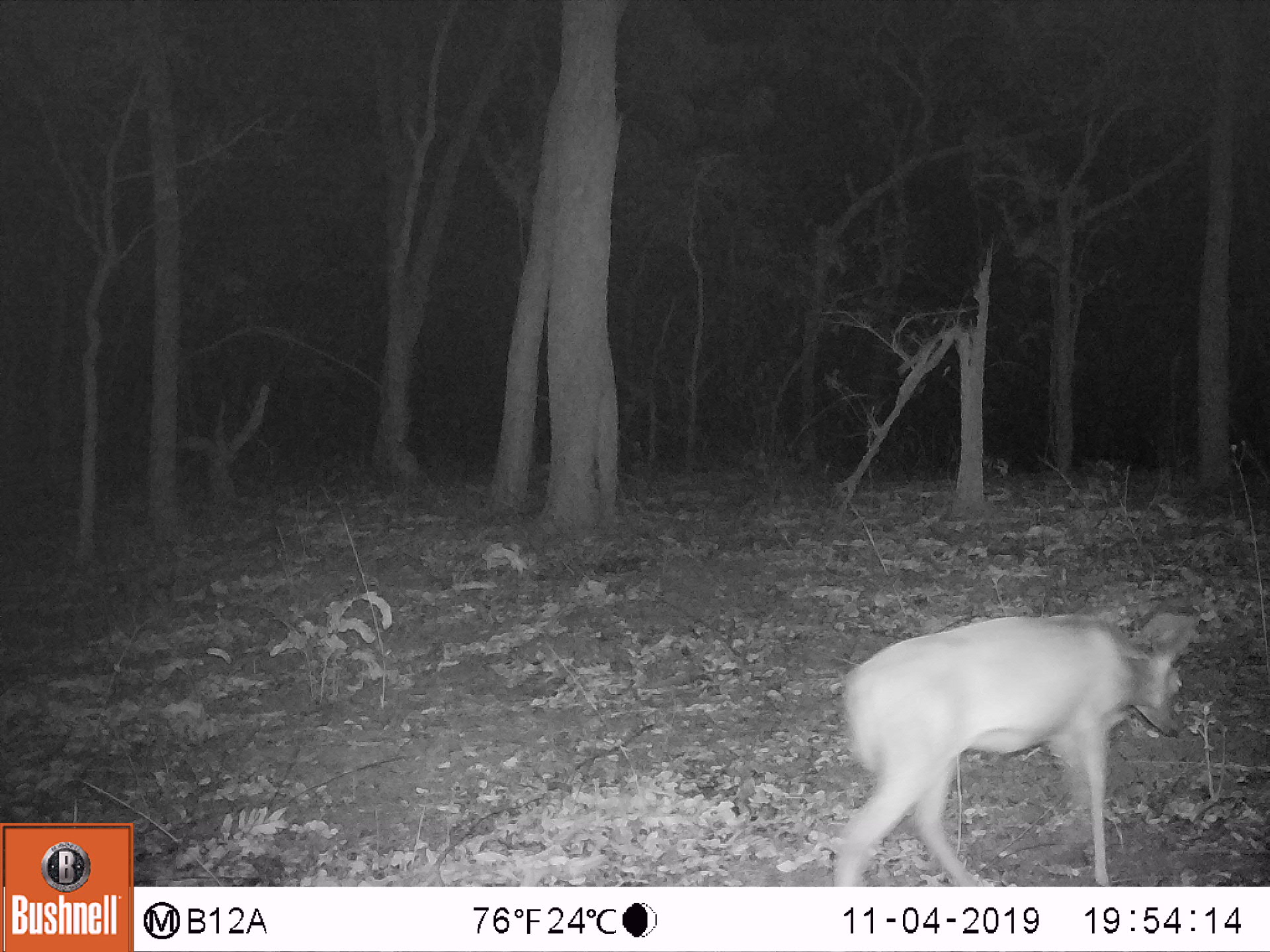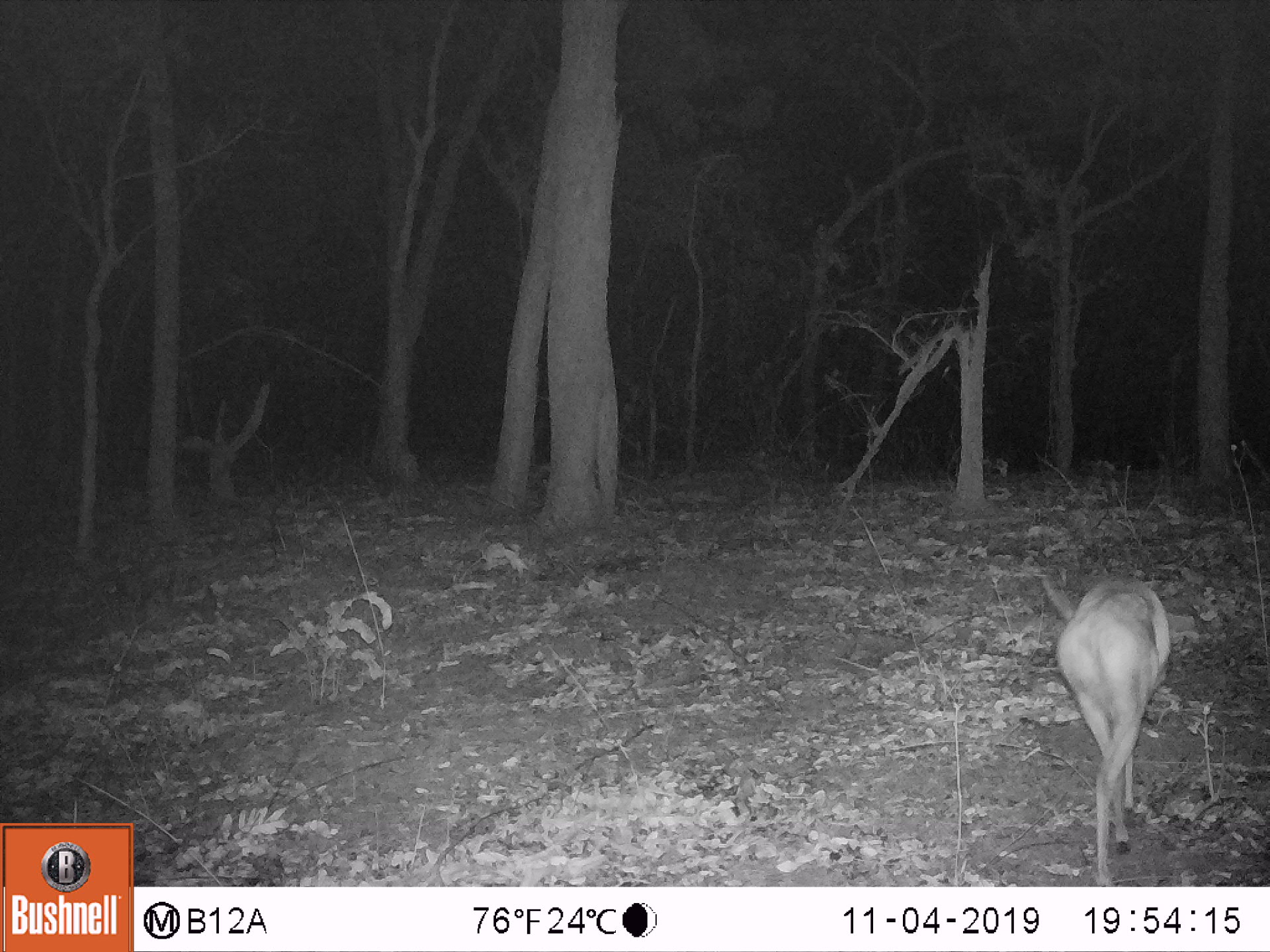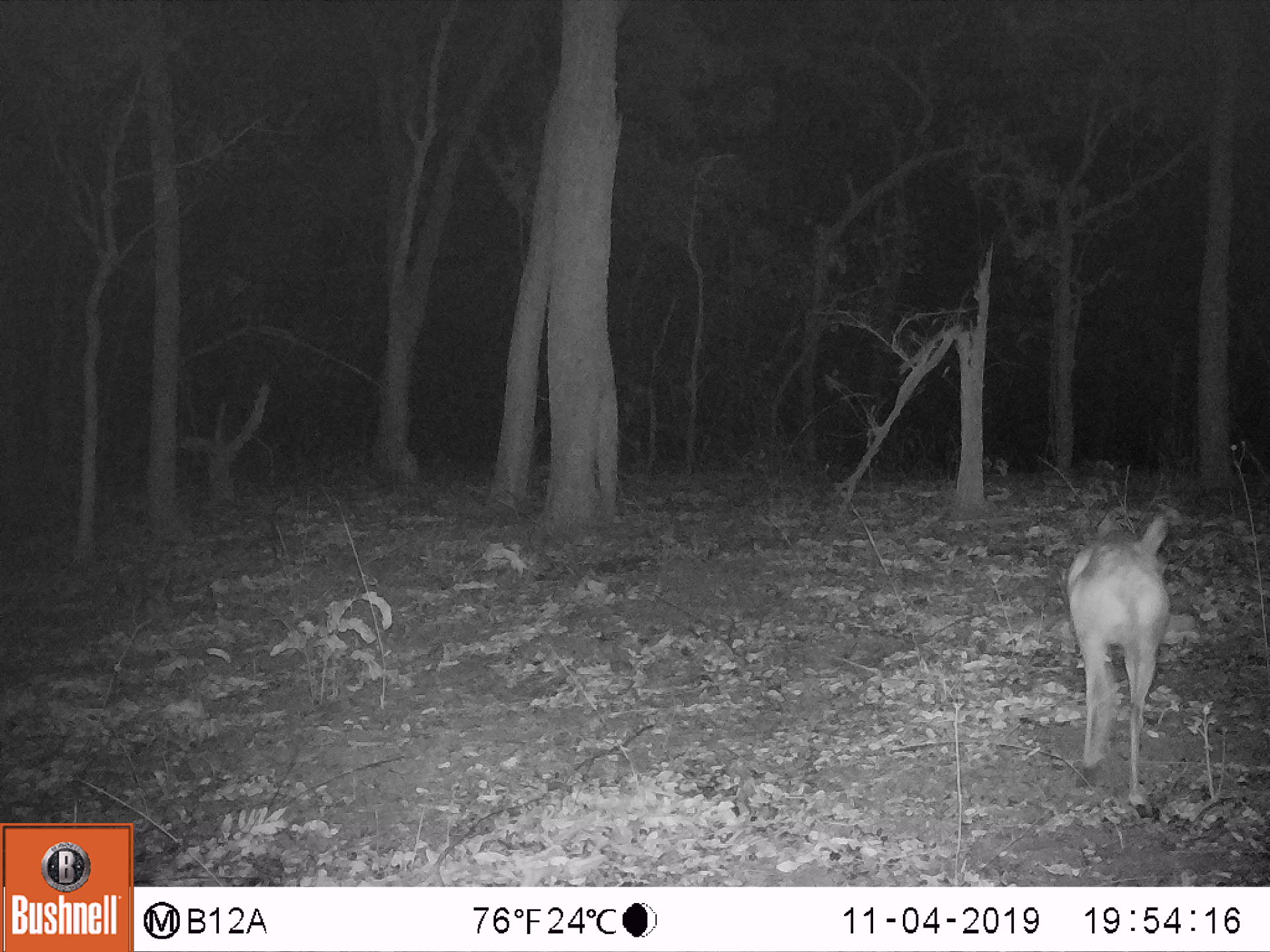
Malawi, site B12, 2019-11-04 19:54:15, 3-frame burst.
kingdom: Animalia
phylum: Chordata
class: Mammalia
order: Artiodactyla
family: Bovidae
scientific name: Antilopinae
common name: small antelope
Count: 1.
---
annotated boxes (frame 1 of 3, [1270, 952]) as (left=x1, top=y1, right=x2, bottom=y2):
small antelope: (left=828, top=607, right=1204, bottom=882)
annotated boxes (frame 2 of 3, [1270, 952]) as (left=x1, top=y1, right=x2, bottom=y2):
small antelope: (left=1039, top=577, right=1177, bottom=878)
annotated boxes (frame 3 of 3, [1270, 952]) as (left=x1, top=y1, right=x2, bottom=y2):
small antelope: (left=1059, top=511, right=1170, bottom=808)